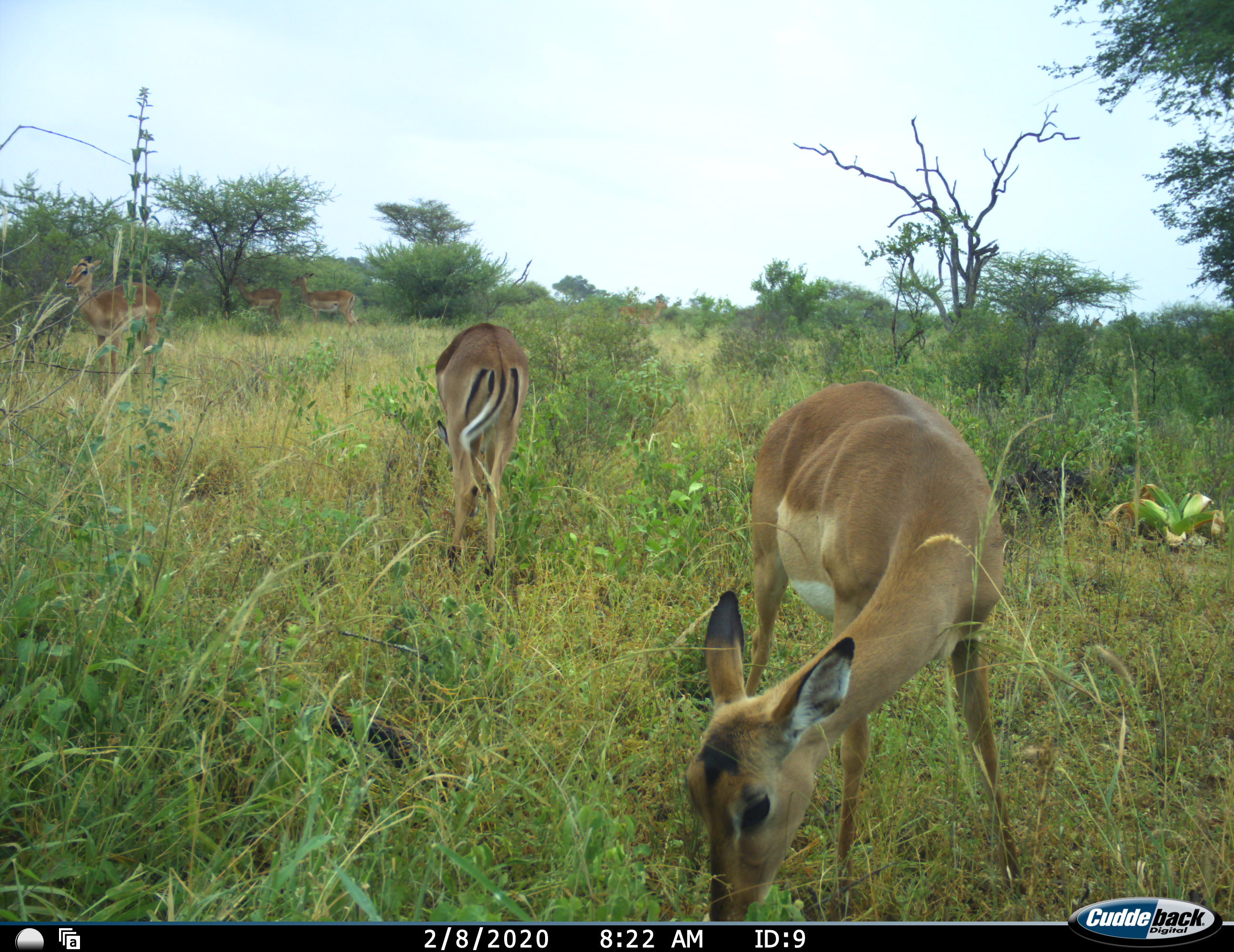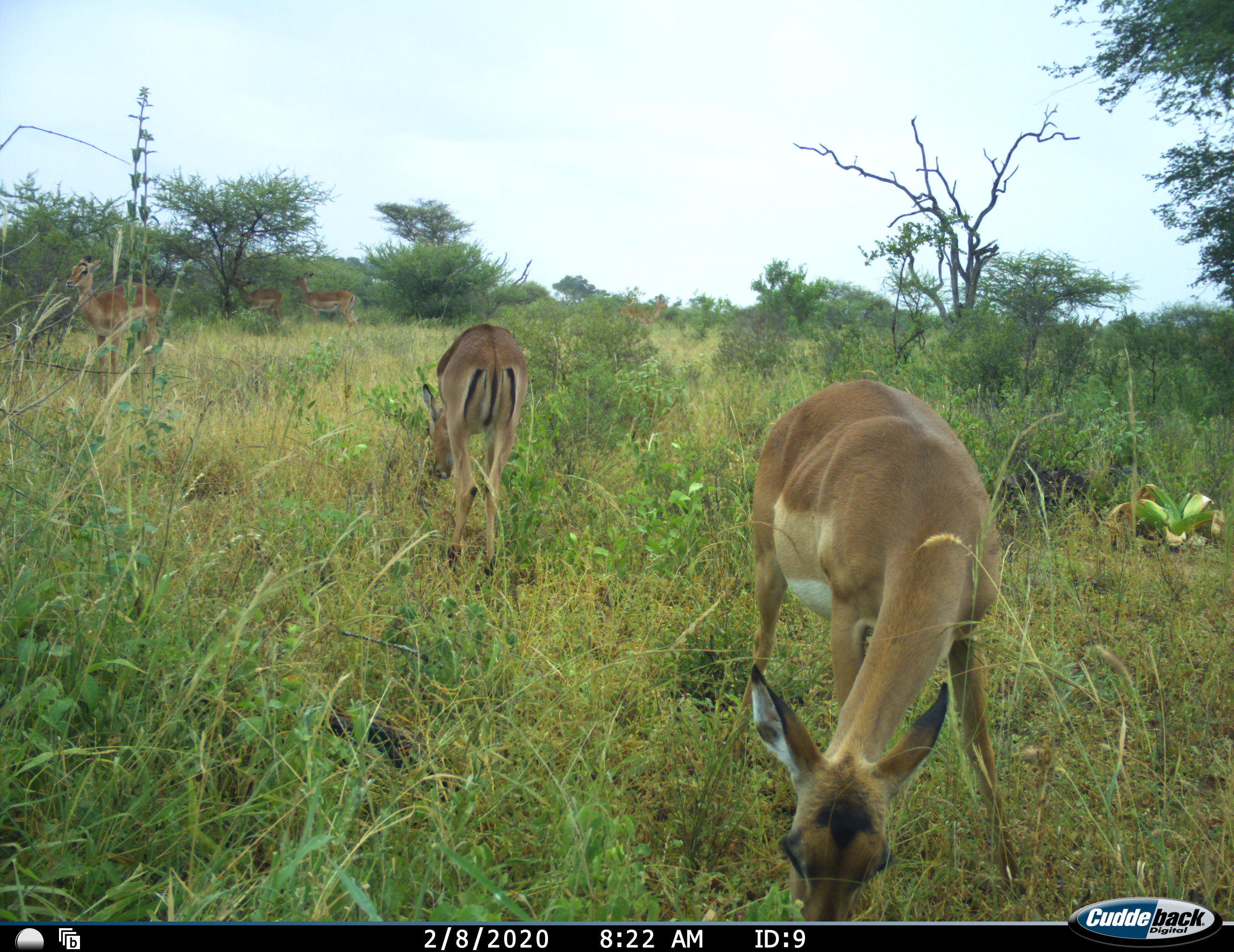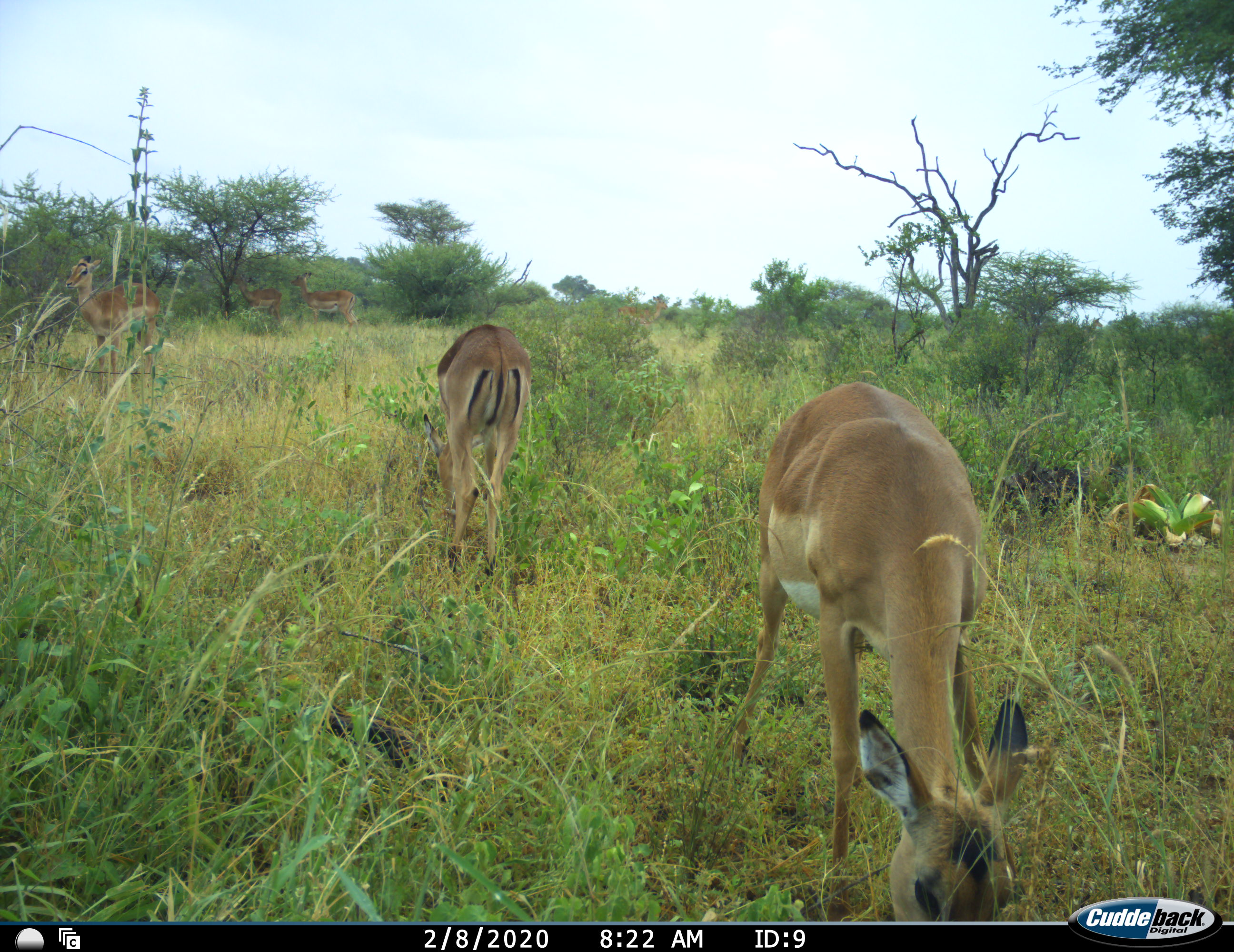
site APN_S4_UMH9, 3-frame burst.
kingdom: Animalia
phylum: Chordata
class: Mammalia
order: Artiodactyla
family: Bovidae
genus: Aepyceros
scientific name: Aepyceros melampus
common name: impala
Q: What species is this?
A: Impala (Aepyceros melampus).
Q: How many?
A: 5.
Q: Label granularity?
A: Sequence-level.